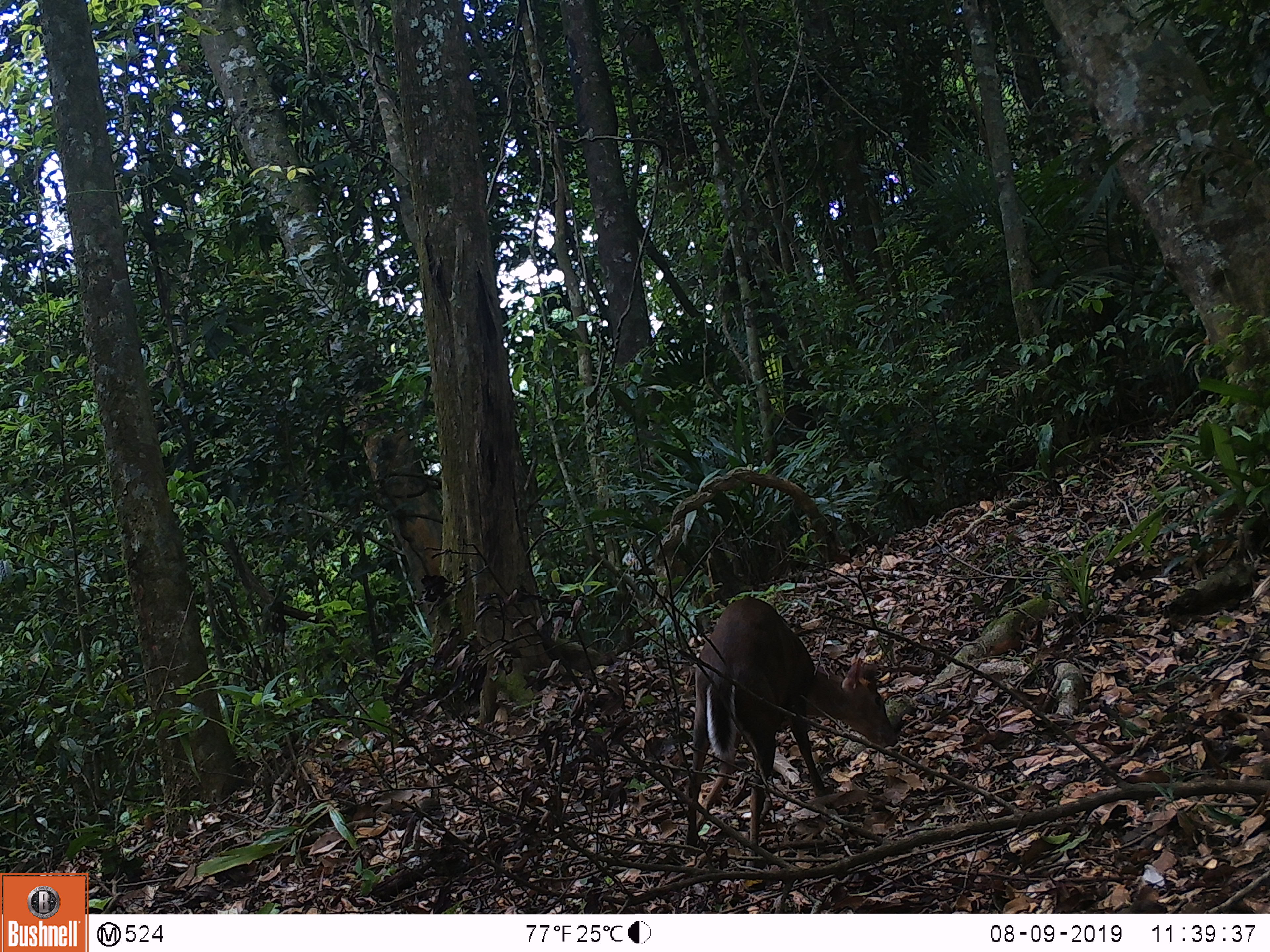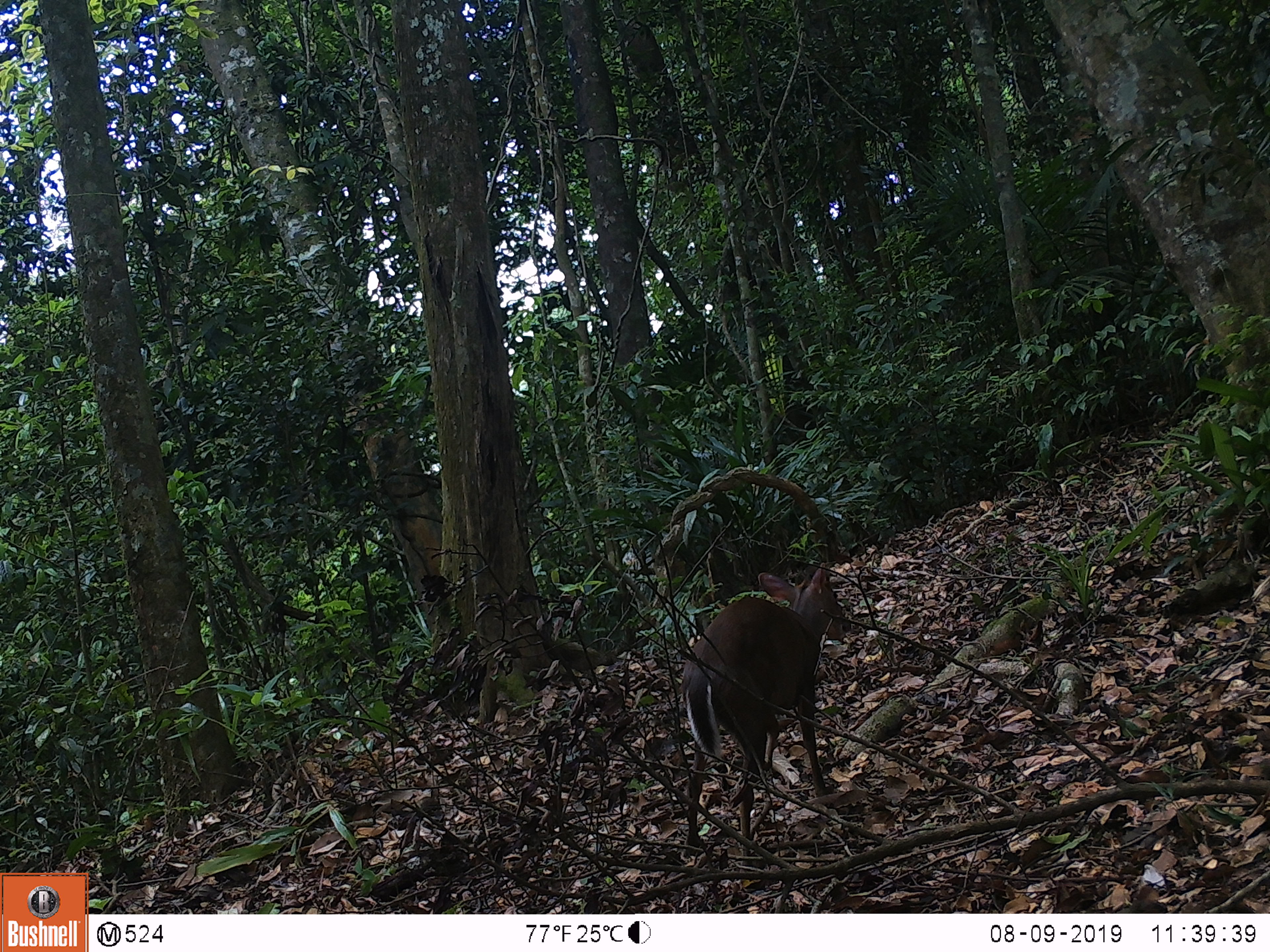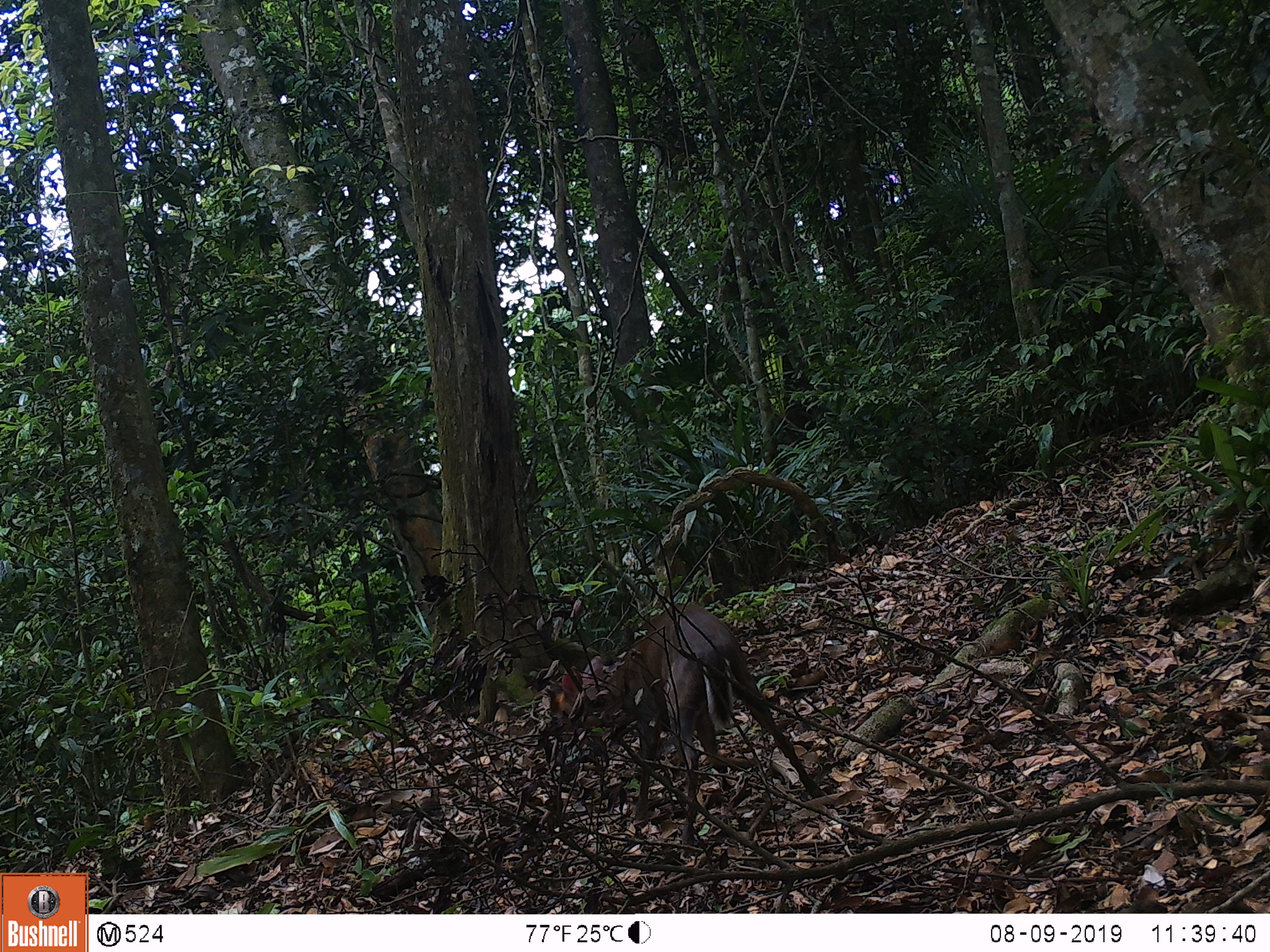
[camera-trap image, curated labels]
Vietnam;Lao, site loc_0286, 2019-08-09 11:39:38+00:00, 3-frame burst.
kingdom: Animalia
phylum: Chordata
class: Mammalia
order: Artiodactyla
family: Cervidae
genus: Muntiacus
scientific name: Muntiacus rooseveltorum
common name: roosevelt's muntjac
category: roosevelts muntjac group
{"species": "roosevelts muntjac group (roosevelt's muntjac) (Muntiacus rooseveltorum)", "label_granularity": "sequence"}